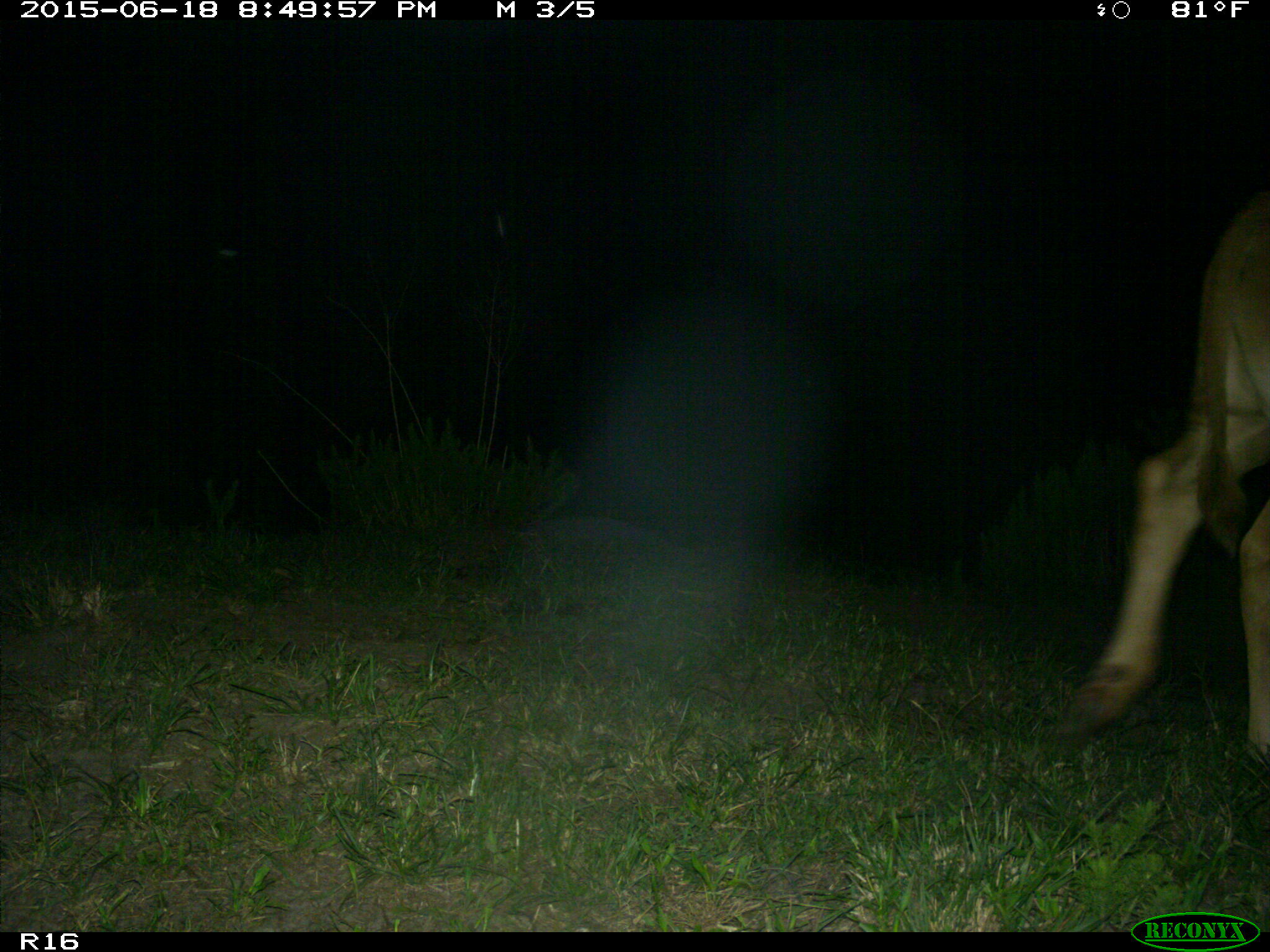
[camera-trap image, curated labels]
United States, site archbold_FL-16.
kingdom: Animalia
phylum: Chordata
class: Mammalia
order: Artiodactyla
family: Bovidae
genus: Bos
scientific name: Bos taurus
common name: domestic cow